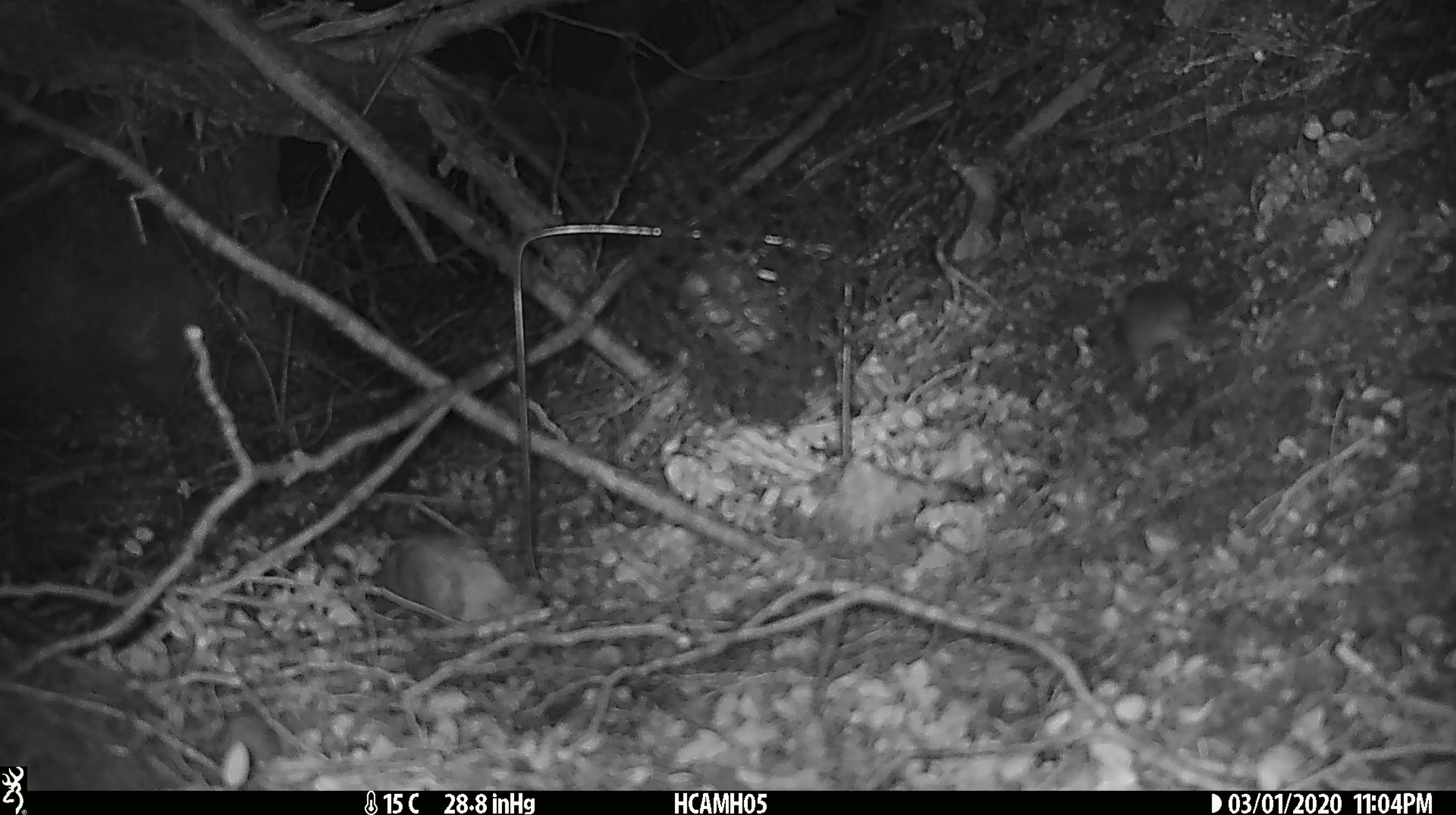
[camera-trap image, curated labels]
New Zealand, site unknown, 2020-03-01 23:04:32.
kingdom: Animalia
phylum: Chordata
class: Mammalia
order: Rodentia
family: Muridae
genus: Mus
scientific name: Mus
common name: mouse